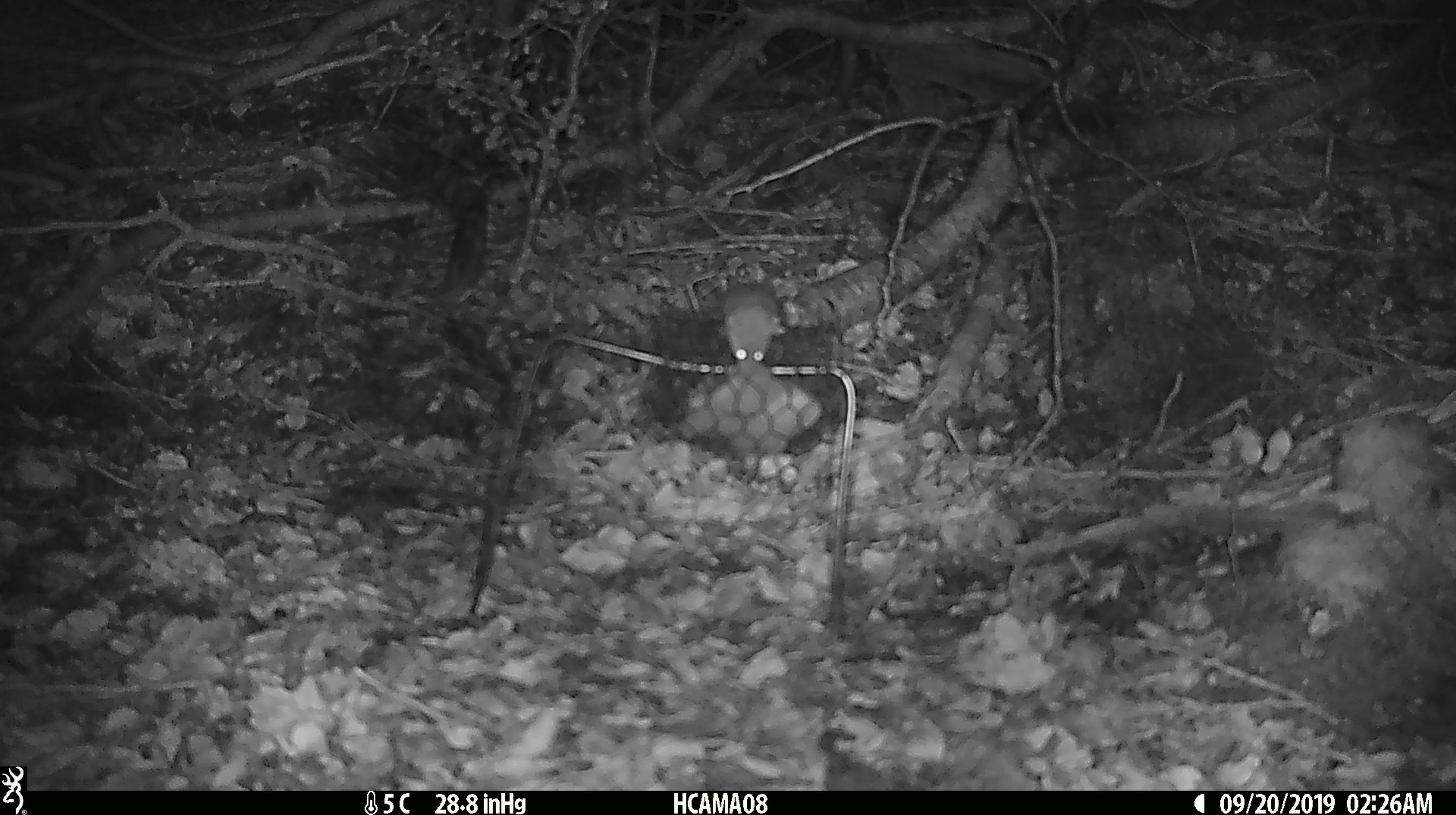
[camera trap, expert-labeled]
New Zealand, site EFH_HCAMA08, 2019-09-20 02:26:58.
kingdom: Animalia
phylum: Chordata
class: Mammalia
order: Rodentia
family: Muridae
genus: Mus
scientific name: Mus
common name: mouse